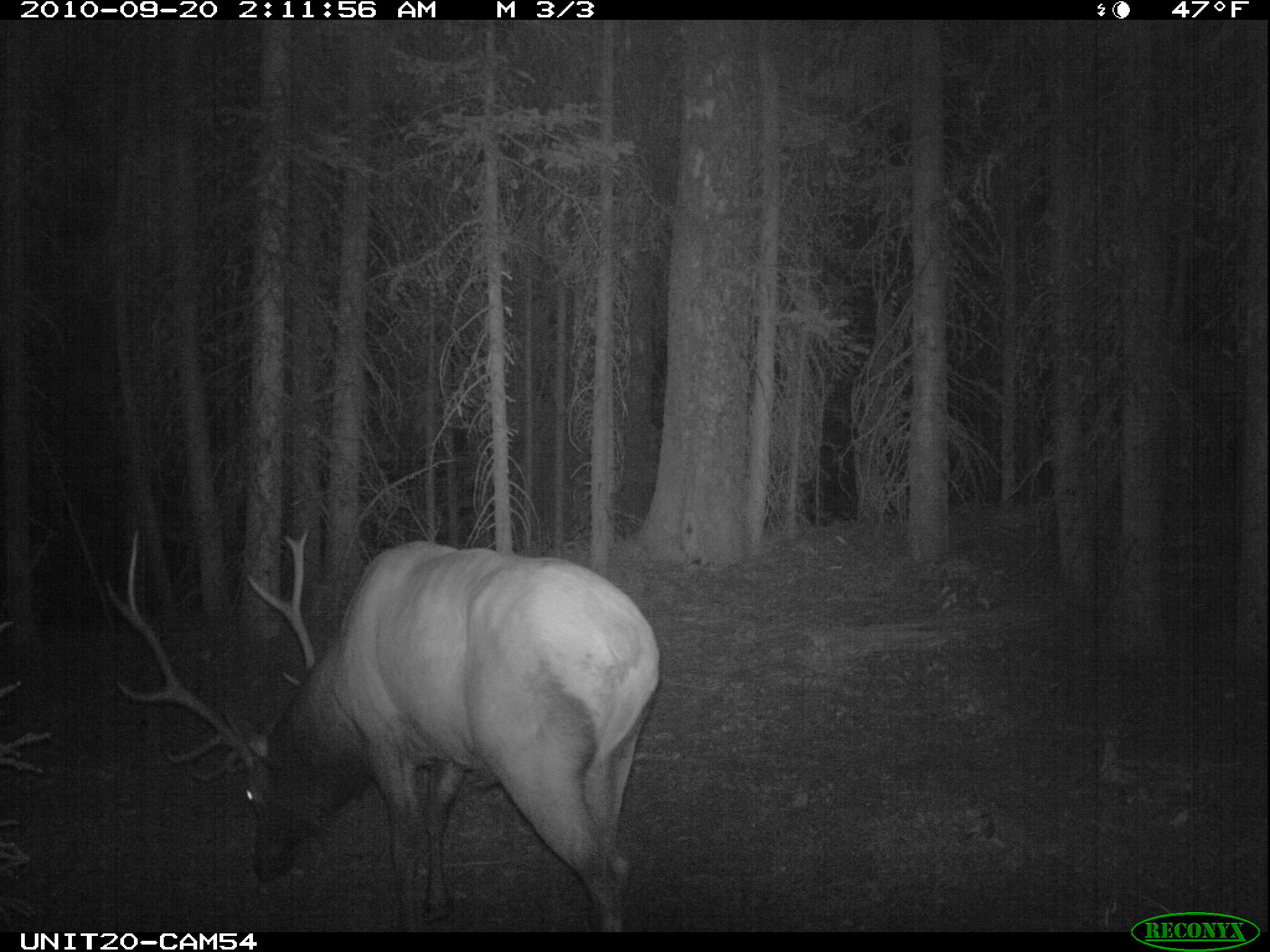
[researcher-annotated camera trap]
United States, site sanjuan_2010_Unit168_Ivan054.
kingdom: Animalia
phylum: Chordata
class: Mammalia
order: Artiodactyla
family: Cervidae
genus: Cervus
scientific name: Cervus elaphus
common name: red deer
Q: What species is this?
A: Cervus elaphus (red deer).